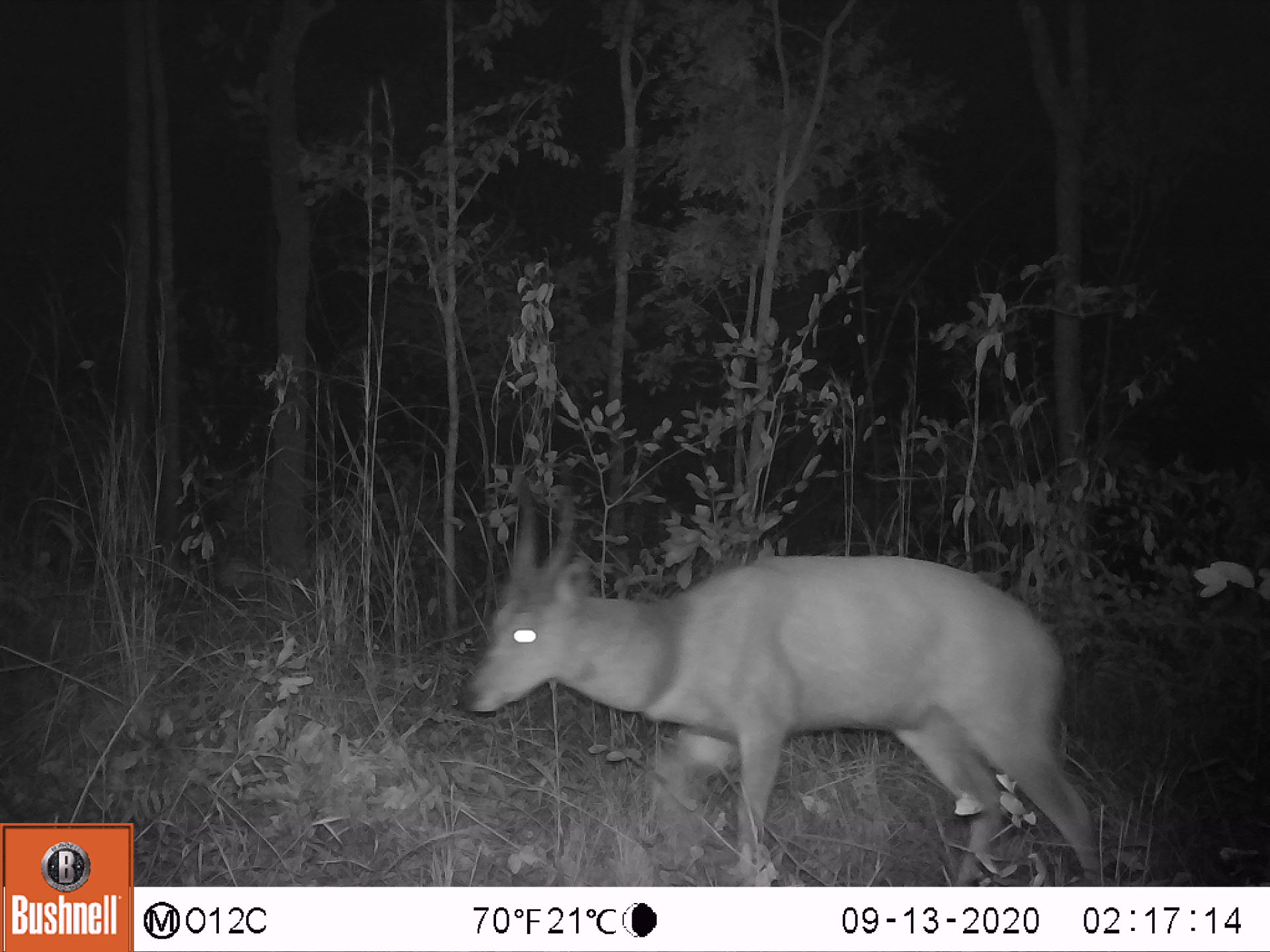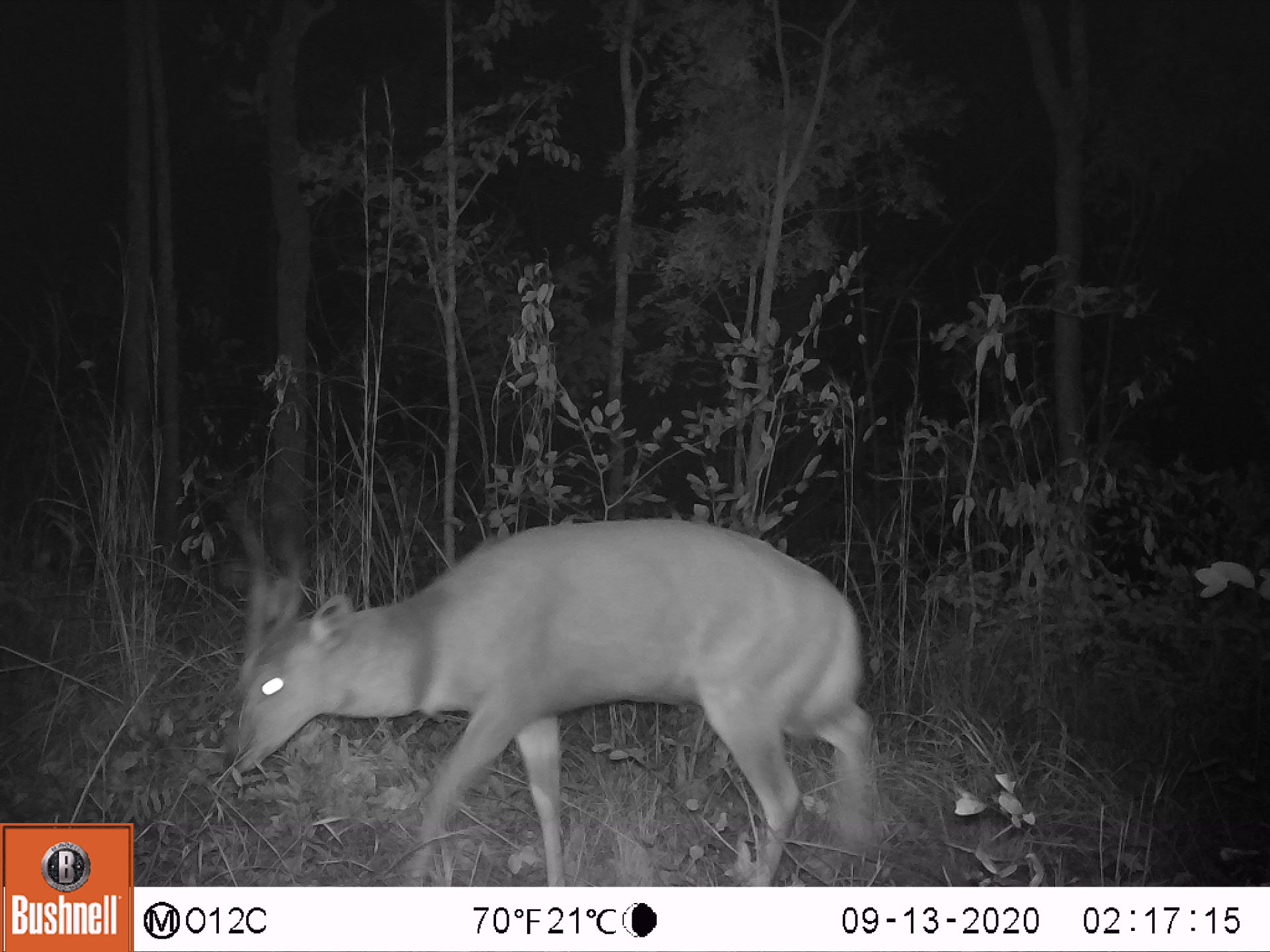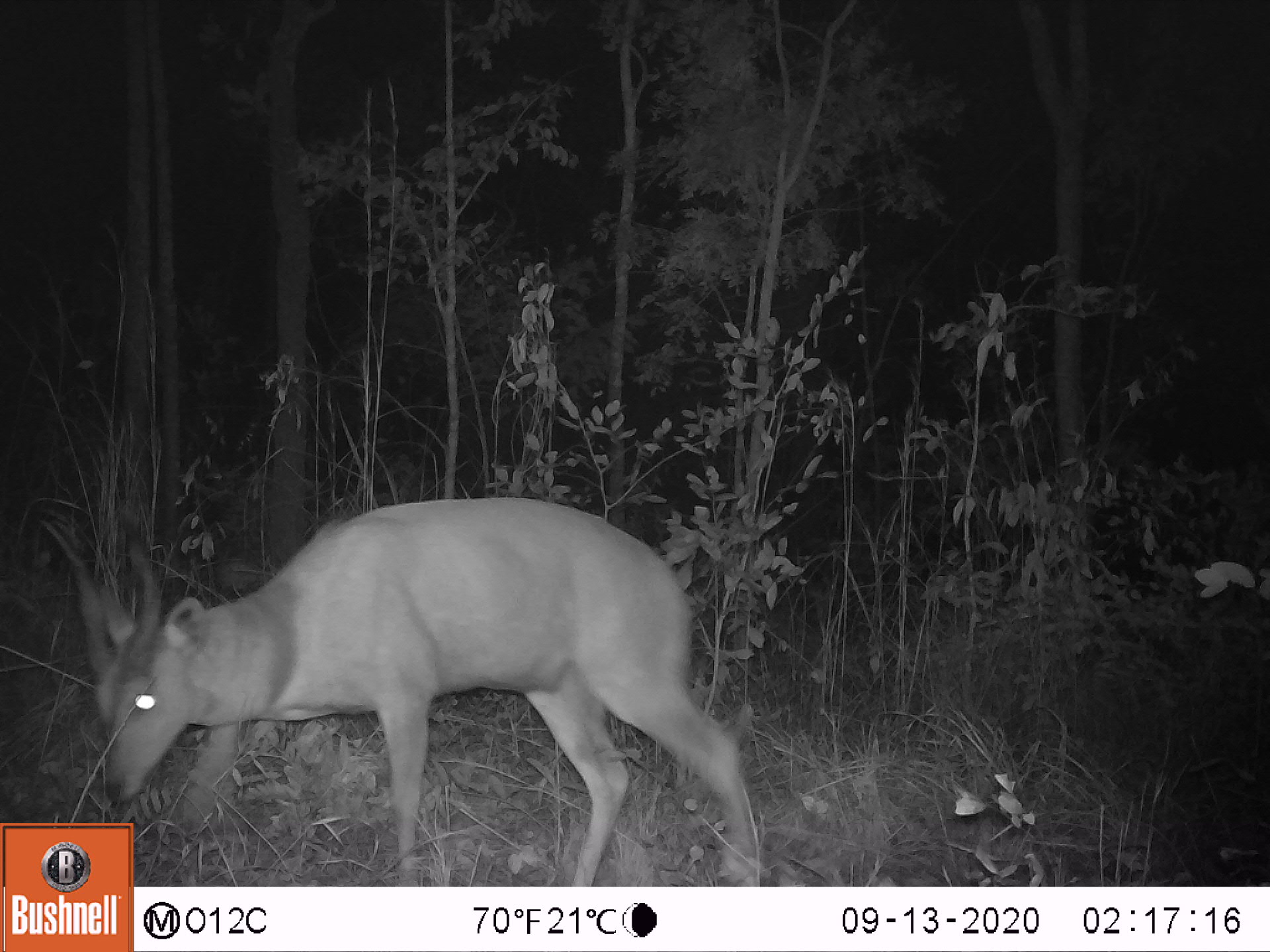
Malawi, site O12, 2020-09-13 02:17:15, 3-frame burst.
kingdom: Animalia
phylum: Chordata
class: Mammalia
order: Artiodactyla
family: Bovidae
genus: Tragelaphus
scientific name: Tragelaphus sylvaticus sylvaticus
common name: cape bushbuck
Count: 1.